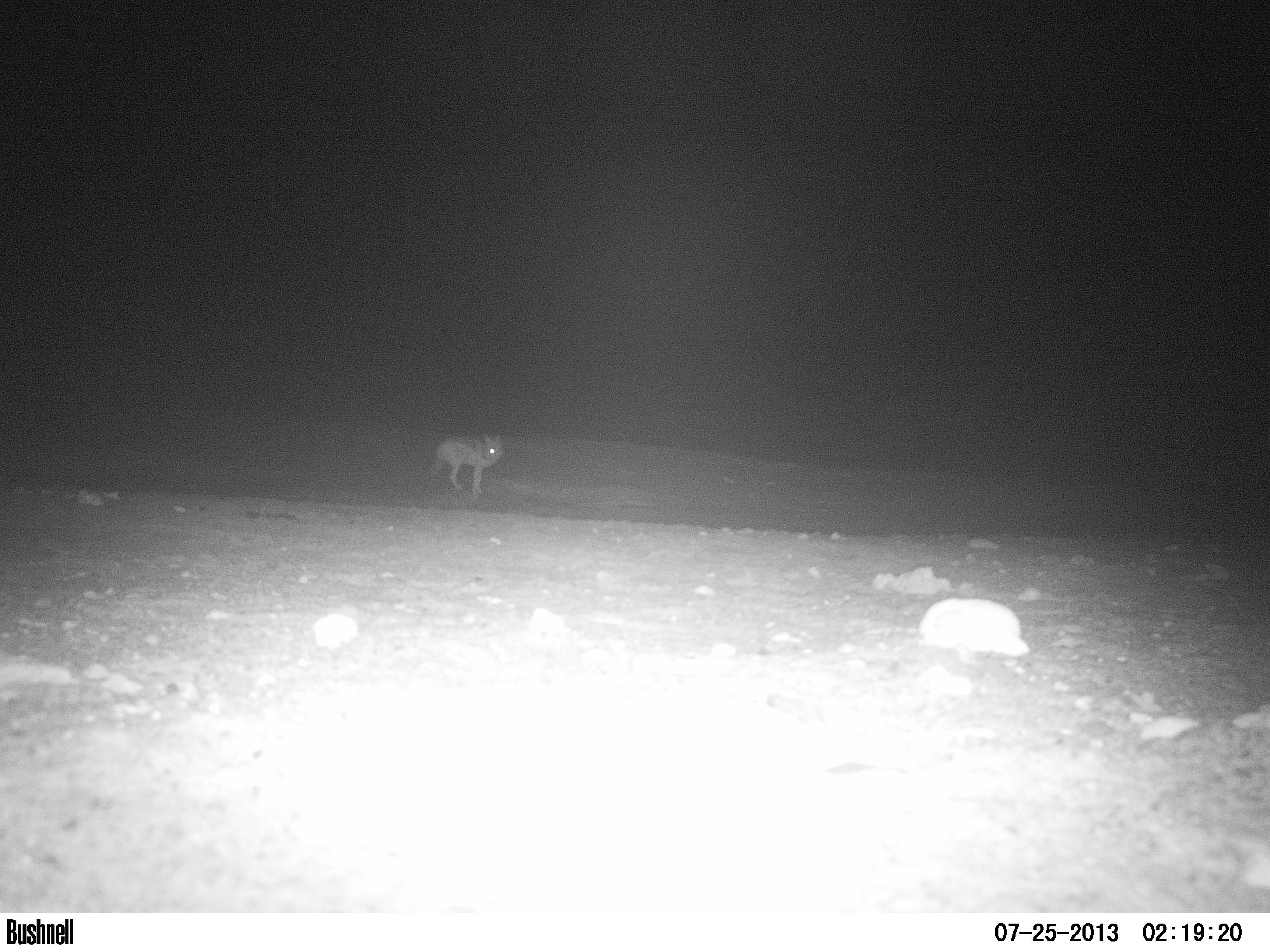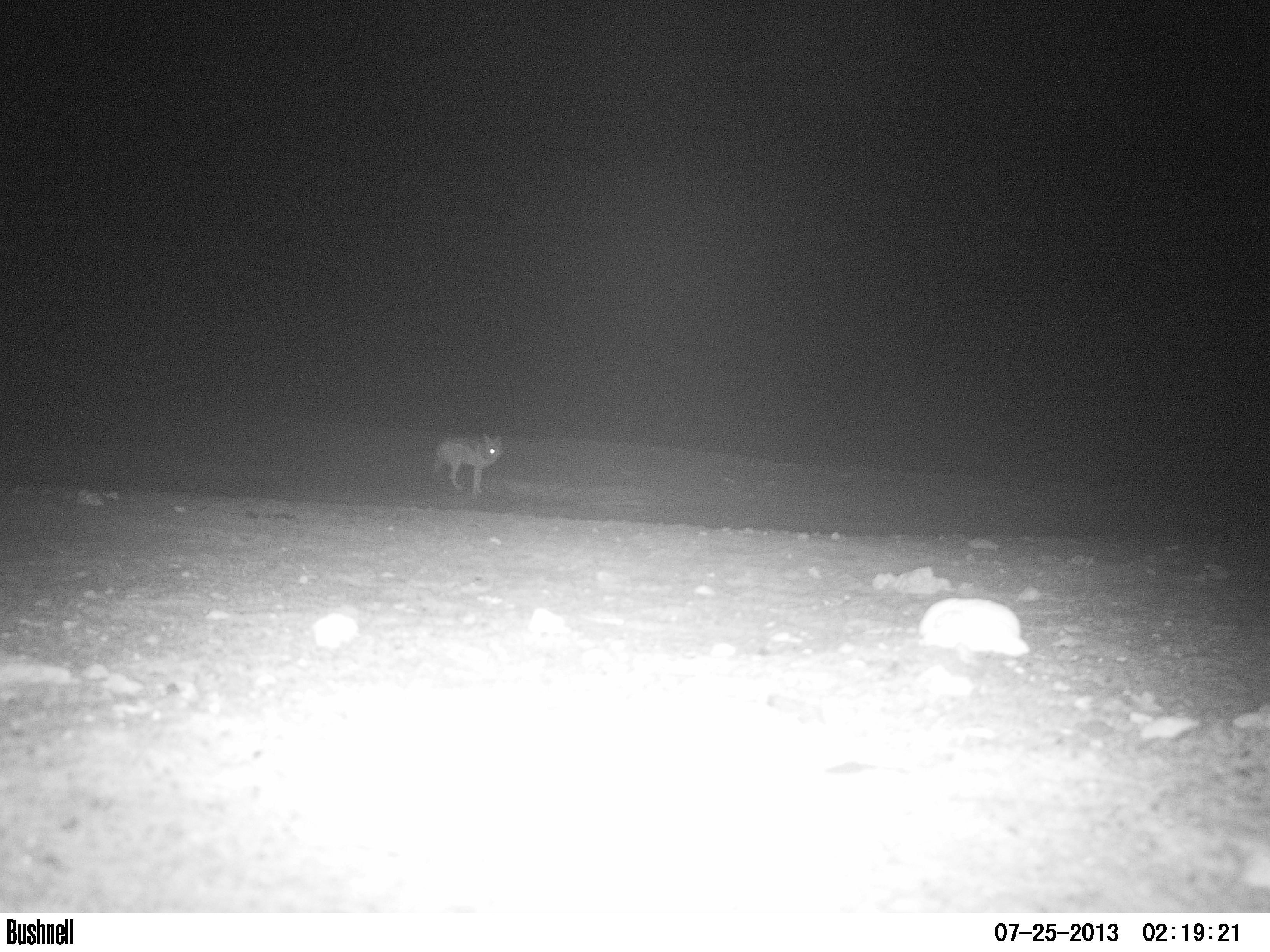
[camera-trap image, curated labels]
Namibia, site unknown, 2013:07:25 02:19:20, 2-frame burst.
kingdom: Animalia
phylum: Chordata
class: Mammalia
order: Carnivora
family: Canidae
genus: Lupulella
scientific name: Lupulella mesomelas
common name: black-backed jackal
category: canis mesomelas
Canis mesomelas (black-backed jackal) (Lupulella mesomelas).